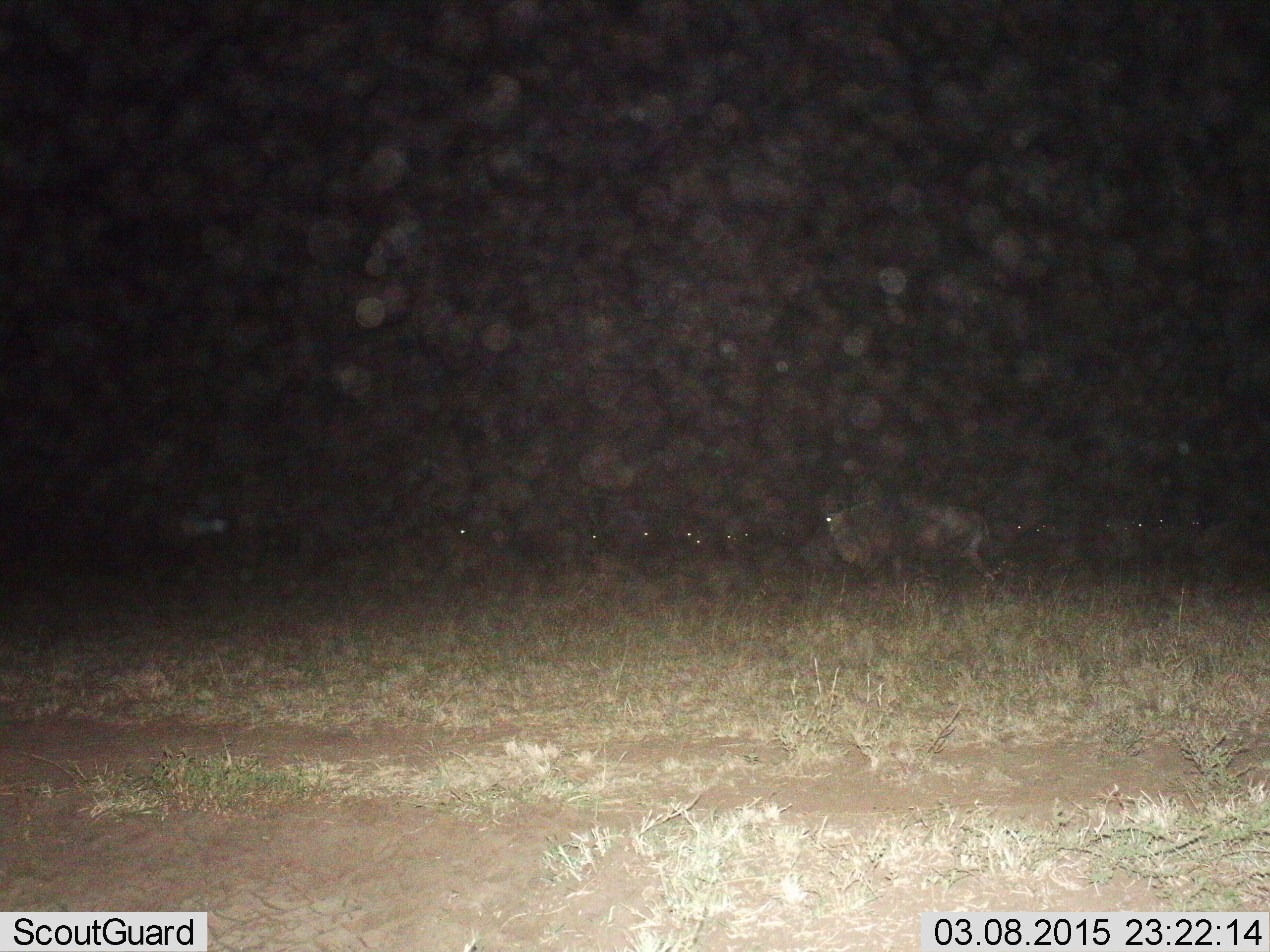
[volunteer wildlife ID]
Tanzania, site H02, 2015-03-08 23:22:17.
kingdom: Animalia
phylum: Chordata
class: Mammalia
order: Artiodactyla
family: Bovidae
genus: Connochaetes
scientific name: Connochaetes taurinus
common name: blue wildebeest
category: wildebeest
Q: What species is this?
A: Wildebeest (blue wildebeest) (Connochaetes taurinus).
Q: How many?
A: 9.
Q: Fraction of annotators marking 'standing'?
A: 80%.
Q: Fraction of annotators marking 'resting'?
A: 10%.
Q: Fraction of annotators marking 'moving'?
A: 50%.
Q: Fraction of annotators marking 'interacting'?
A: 0%.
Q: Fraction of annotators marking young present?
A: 0%.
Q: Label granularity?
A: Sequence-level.